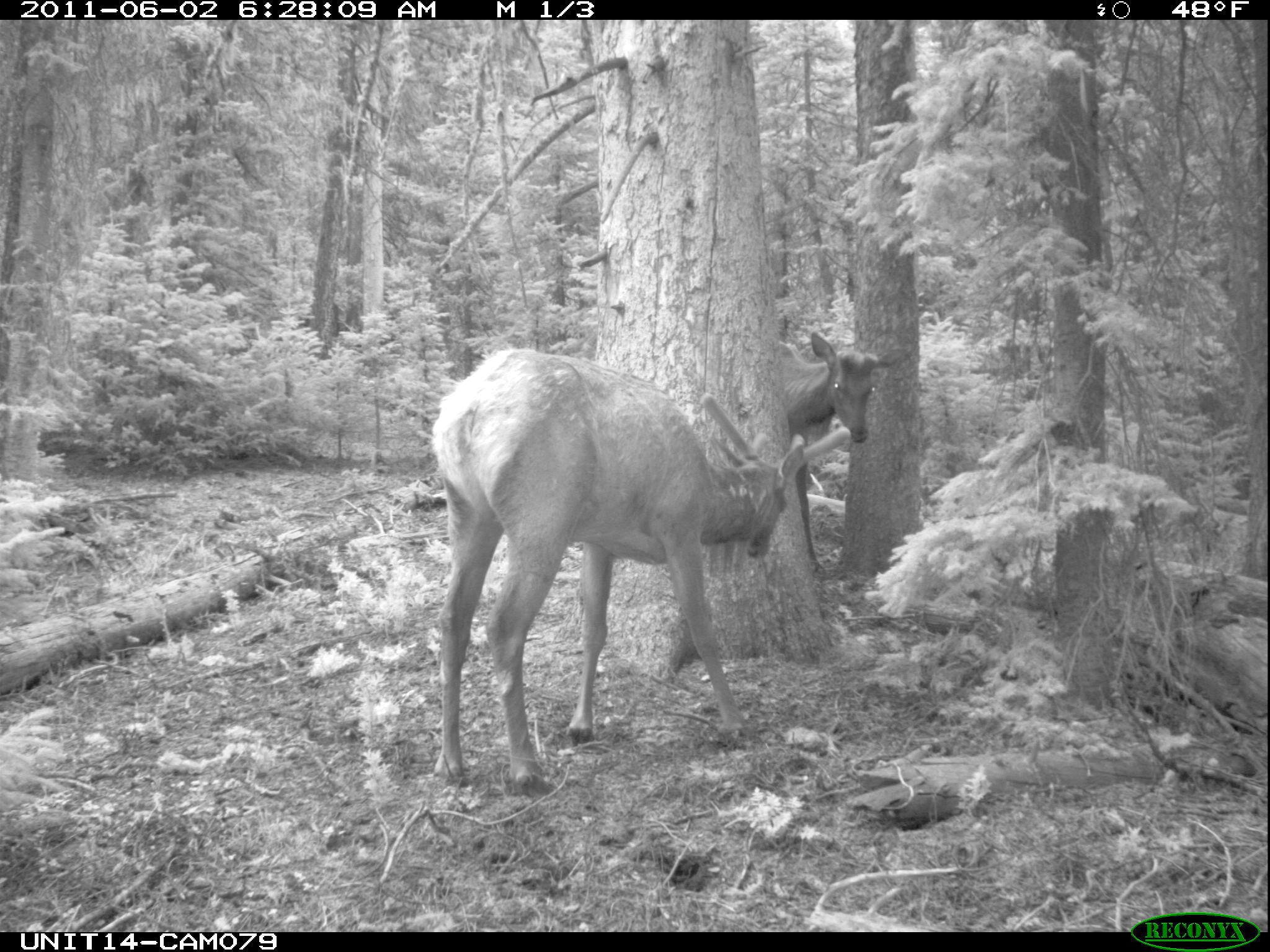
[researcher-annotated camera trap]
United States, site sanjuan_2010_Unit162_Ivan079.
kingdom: Animalia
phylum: Chordata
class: Mammalia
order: Artiodactyla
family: Cervidae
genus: Cervus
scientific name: Cervus elaphus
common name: red deer